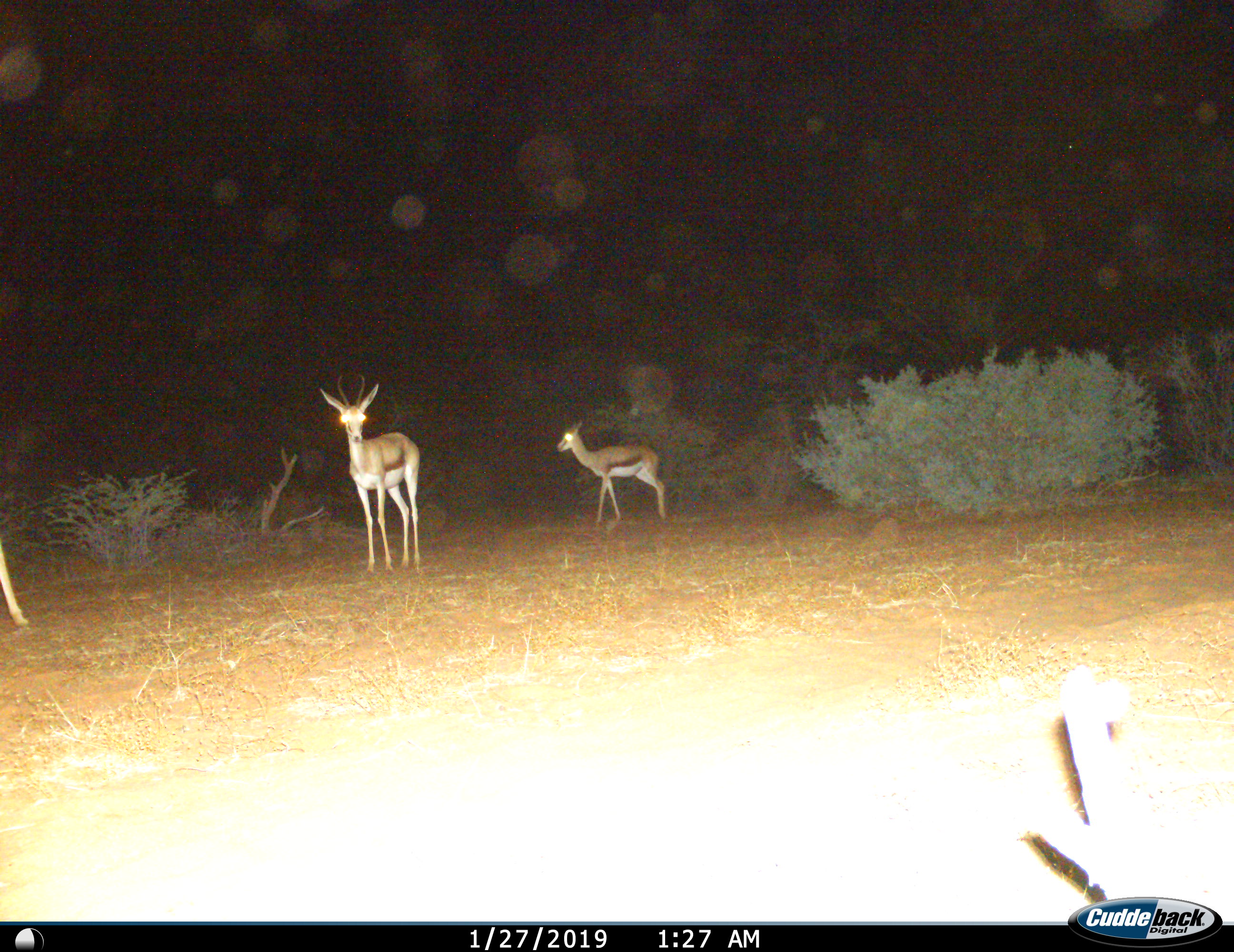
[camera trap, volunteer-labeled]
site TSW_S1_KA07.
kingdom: Animalia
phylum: Chordata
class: Mammalia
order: Artiodactyla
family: Bovidae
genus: Antidorcas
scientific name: Antidorcas marsupialis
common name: springbok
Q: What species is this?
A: Springbok (Antidorcas marsupialis).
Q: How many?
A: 3.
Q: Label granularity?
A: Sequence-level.